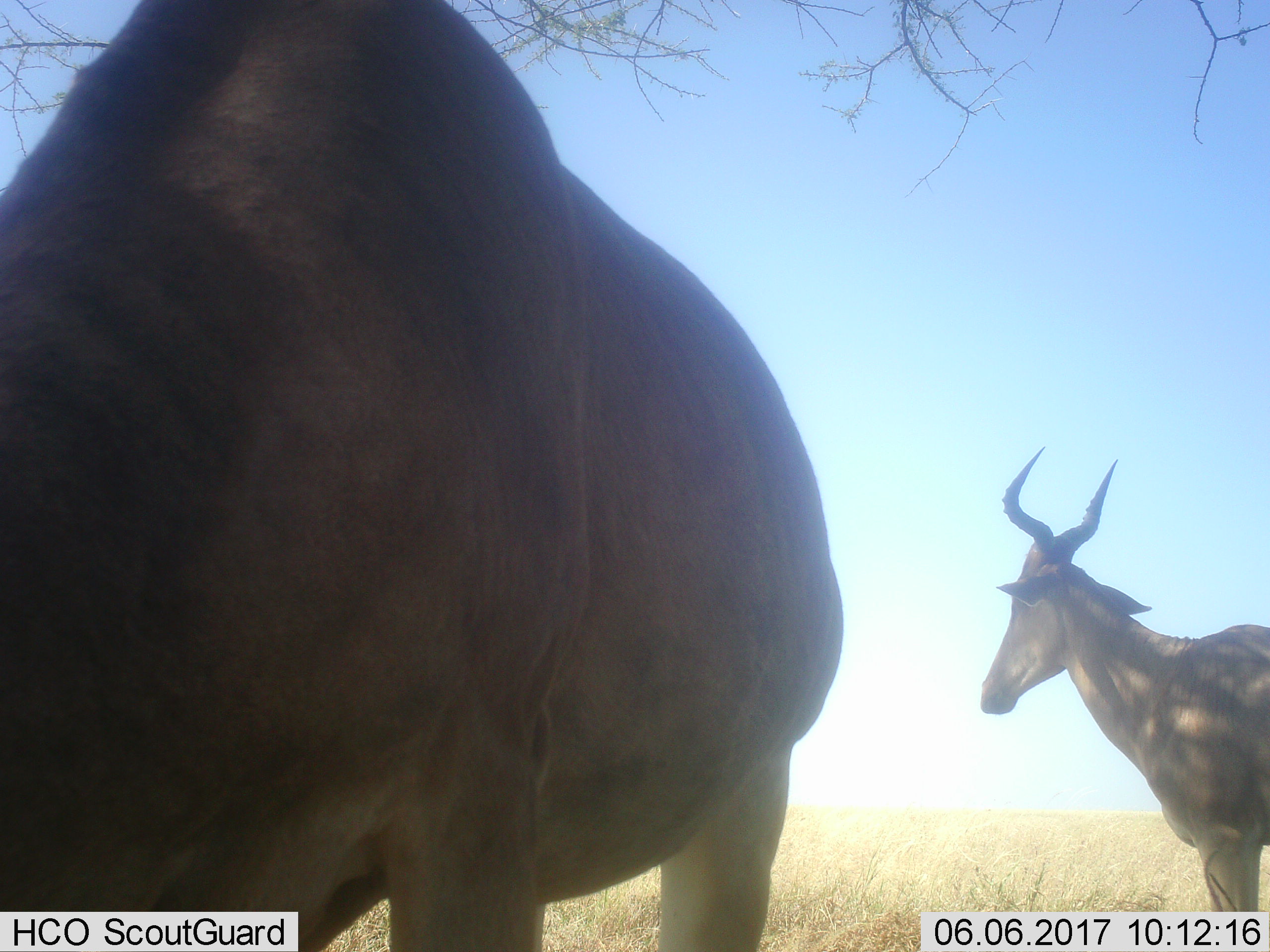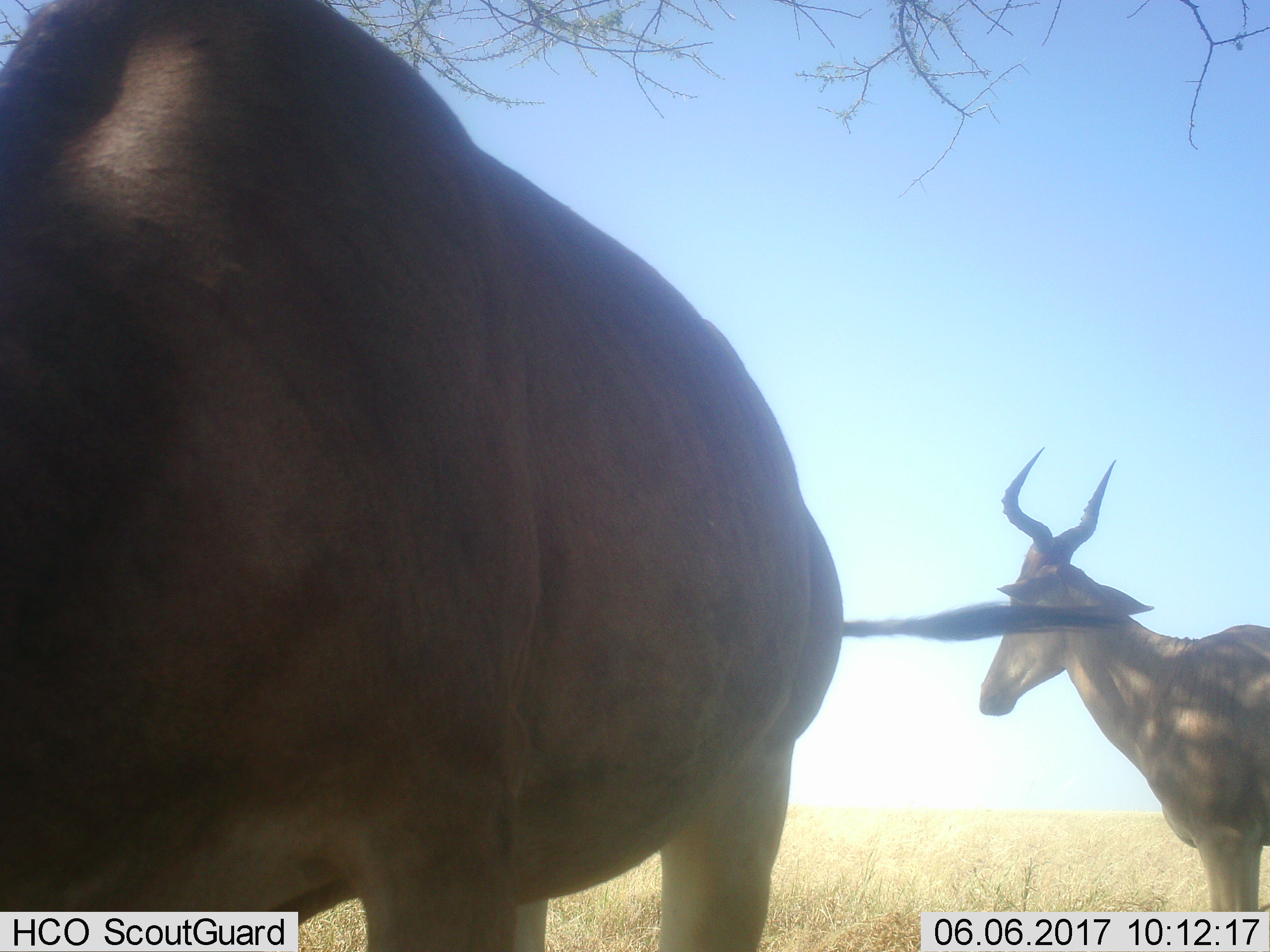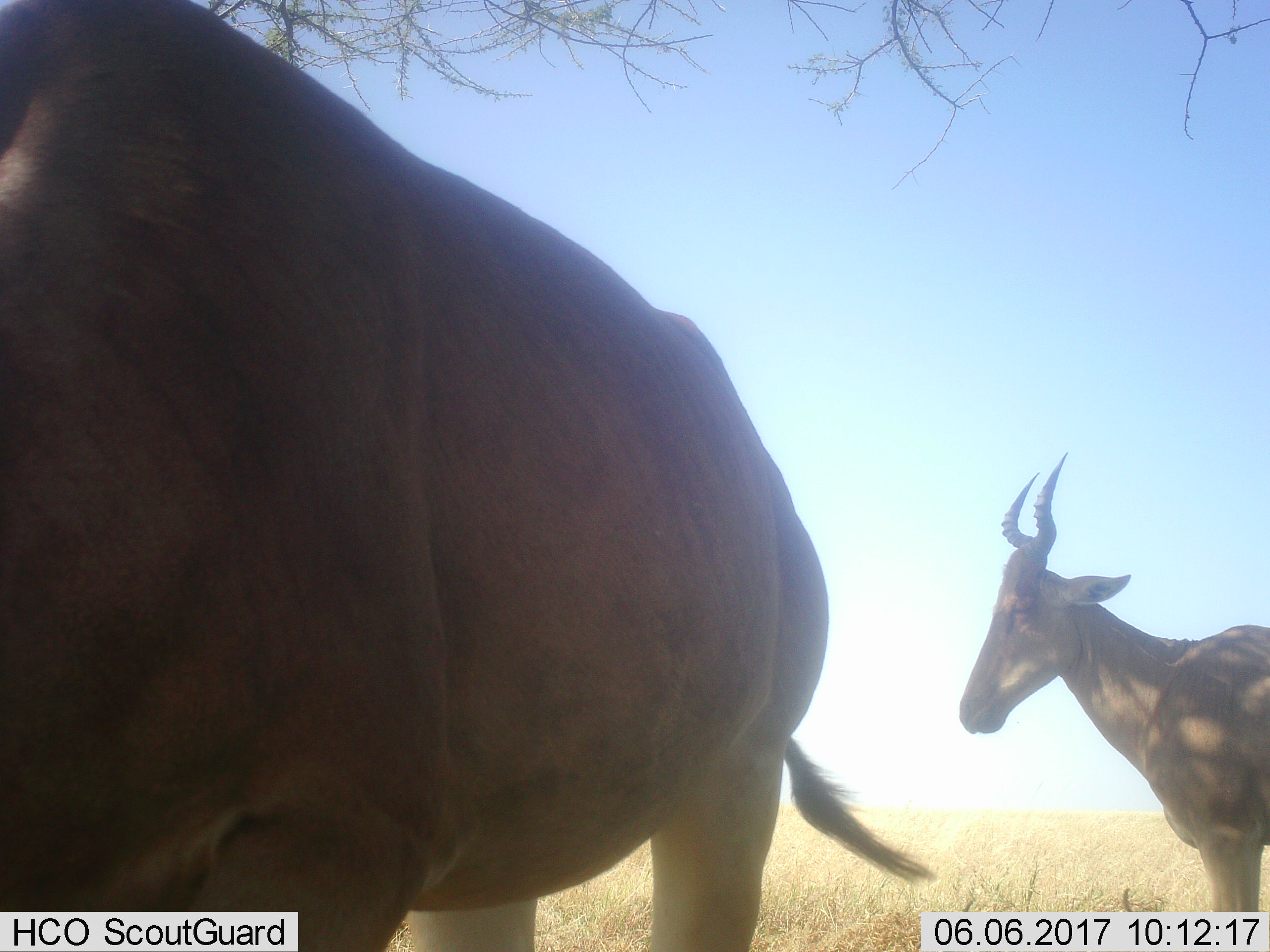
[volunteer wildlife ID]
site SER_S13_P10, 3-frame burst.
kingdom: Animalia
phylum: Chordata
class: Mammalia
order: Artiodactyla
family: Bovidae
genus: Alcelaphus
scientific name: Alcelaphus buselaphus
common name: hartebeest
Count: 2.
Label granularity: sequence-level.